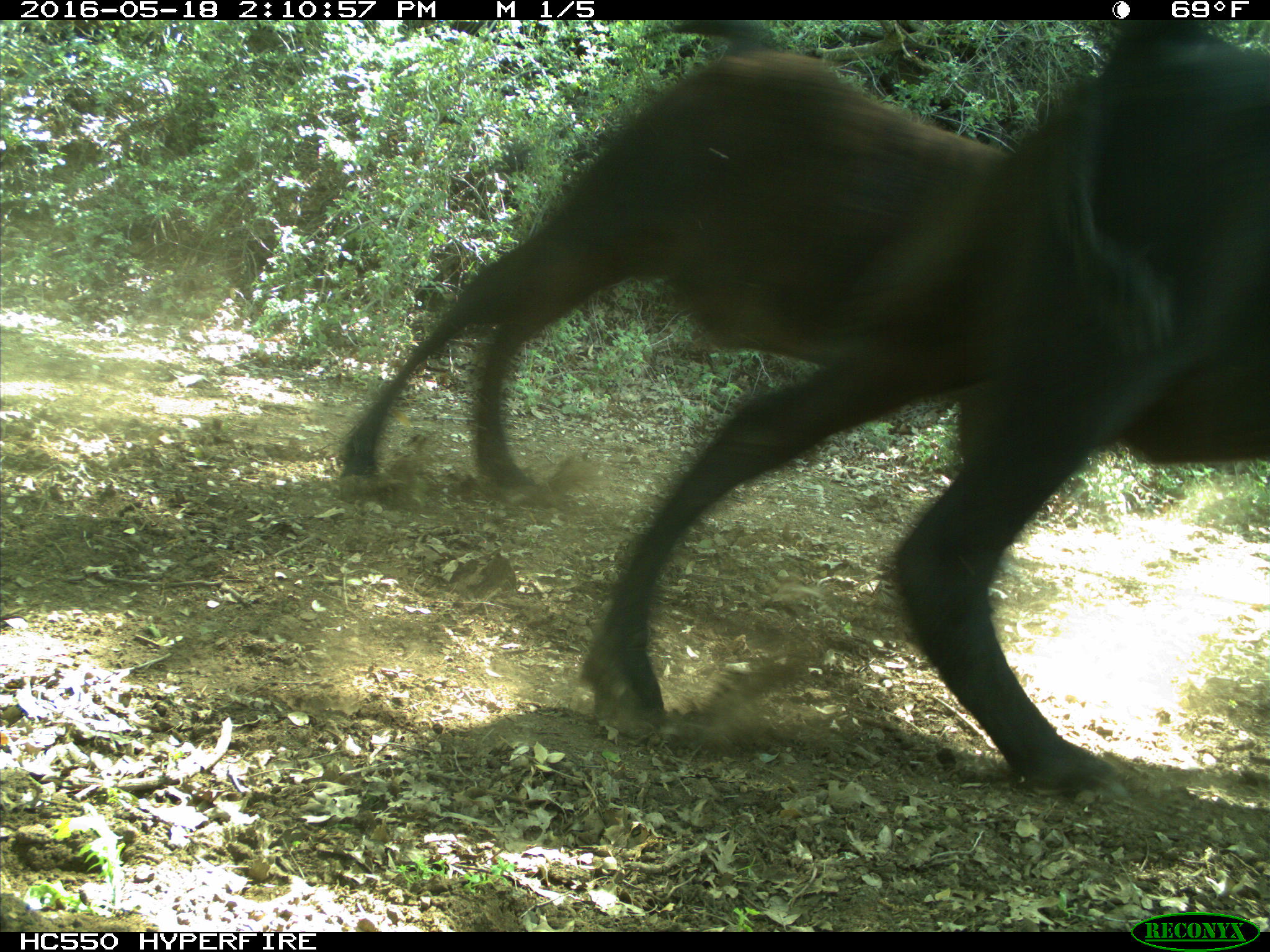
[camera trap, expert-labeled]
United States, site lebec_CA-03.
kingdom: Animalia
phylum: Chordata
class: Mammalia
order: Artiodactyla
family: Bovidae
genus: Bos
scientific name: Bos taurus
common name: domestic cow